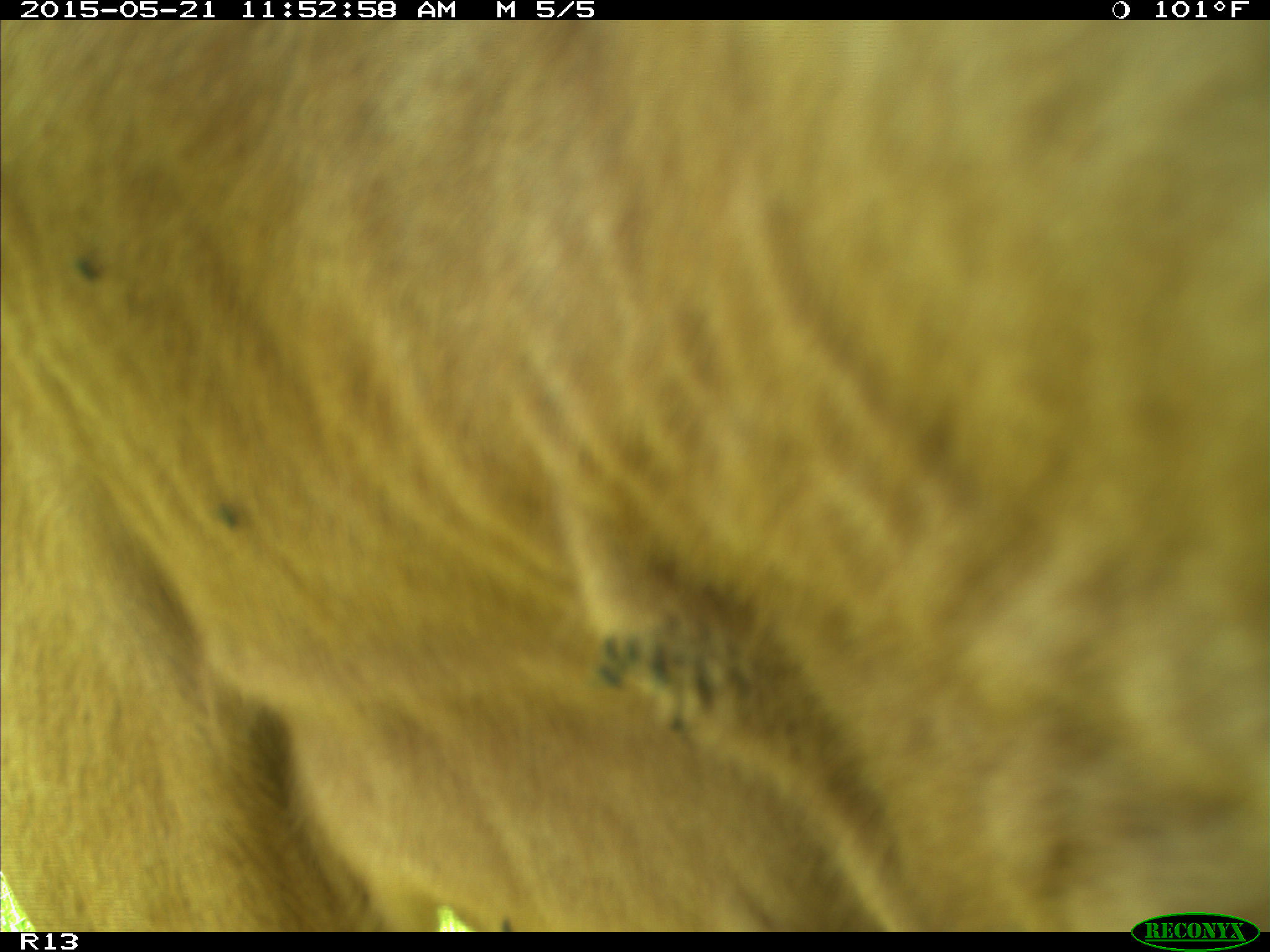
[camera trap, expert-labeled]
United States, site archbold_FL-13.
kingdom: Animalia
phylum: Chordata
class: Mammalia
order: Artiodactyla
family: Bovidae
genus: Bos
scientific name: Bos taurus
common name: domestic cow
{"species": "Bos taurus (domestic cow)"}